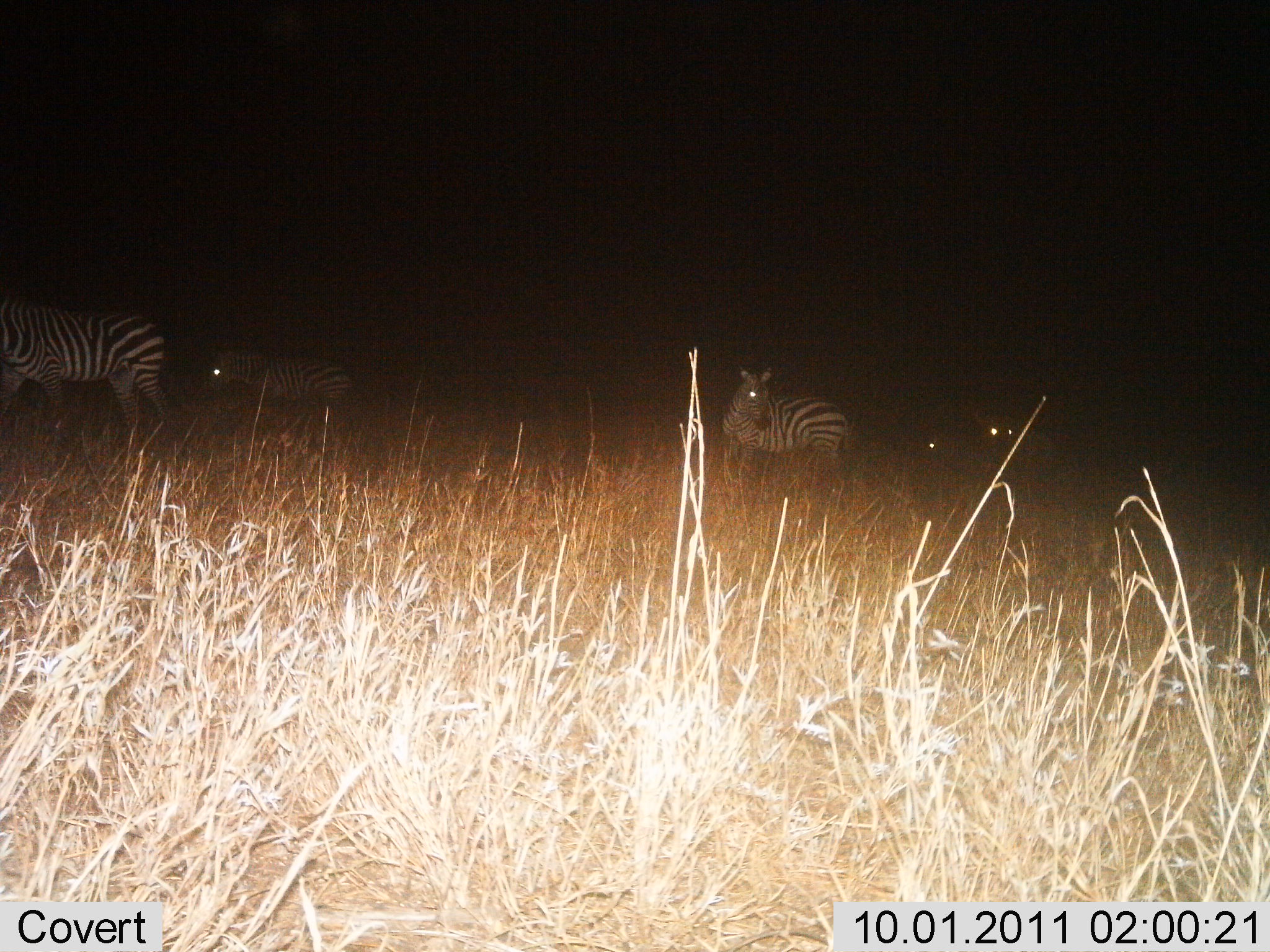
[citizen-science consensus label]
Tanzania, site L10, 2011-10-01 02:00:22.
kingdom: Animalia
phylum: Chordata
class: Mammalia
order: Perissodactyla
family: Equidae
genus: Equus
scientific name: Equus quagga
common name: plains zebra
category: zebra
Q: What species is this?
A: Zebra (plains zebra) (Equus quagga).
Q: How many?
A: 4.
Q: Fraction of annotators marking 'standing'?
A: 46%.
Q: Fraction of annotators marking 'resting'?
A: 8%.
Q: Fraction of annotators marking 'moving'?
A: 54%.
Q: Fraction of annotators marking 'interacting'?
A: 0%.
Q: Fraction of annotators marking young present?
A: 0%.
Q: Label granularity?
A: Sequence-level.